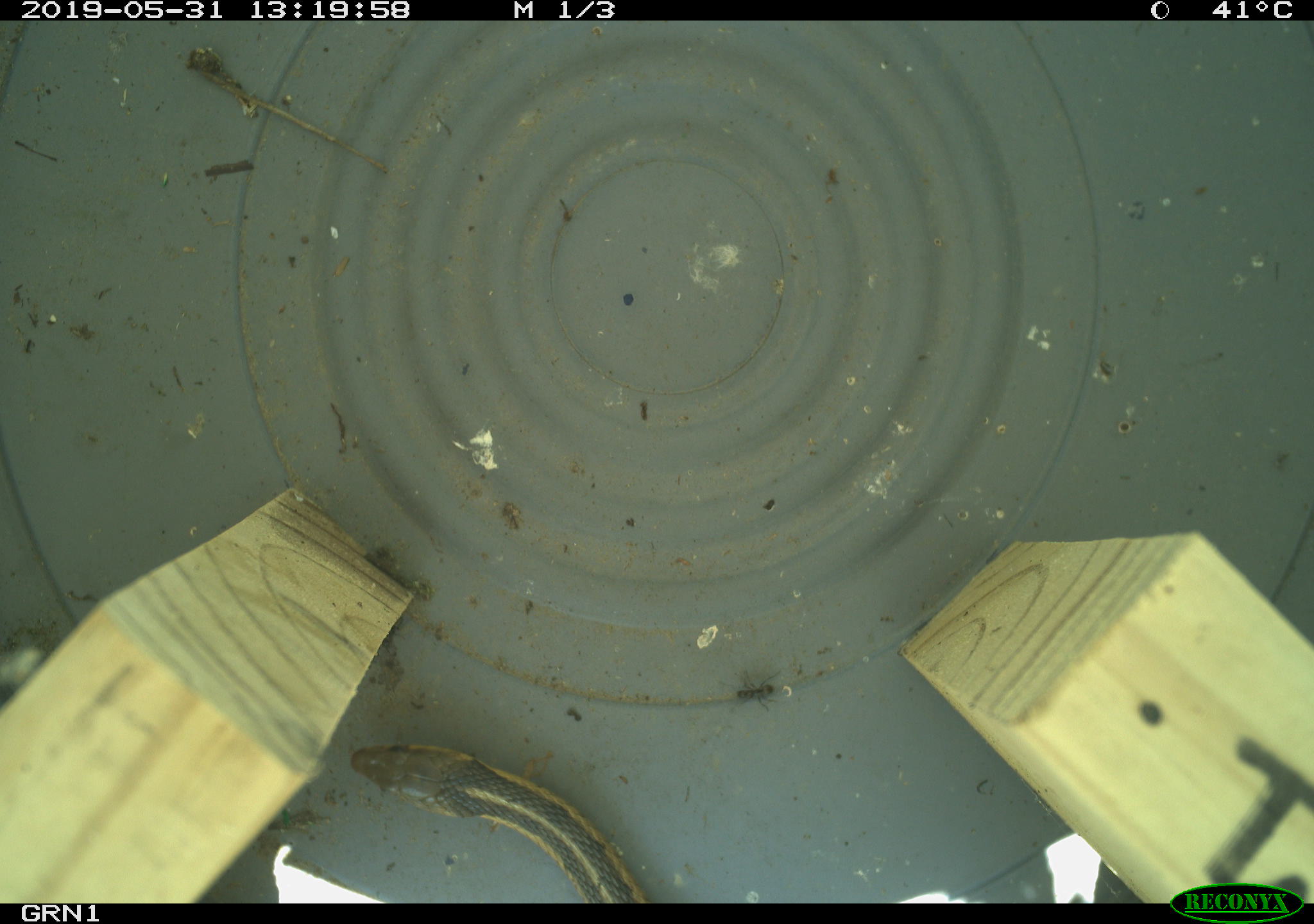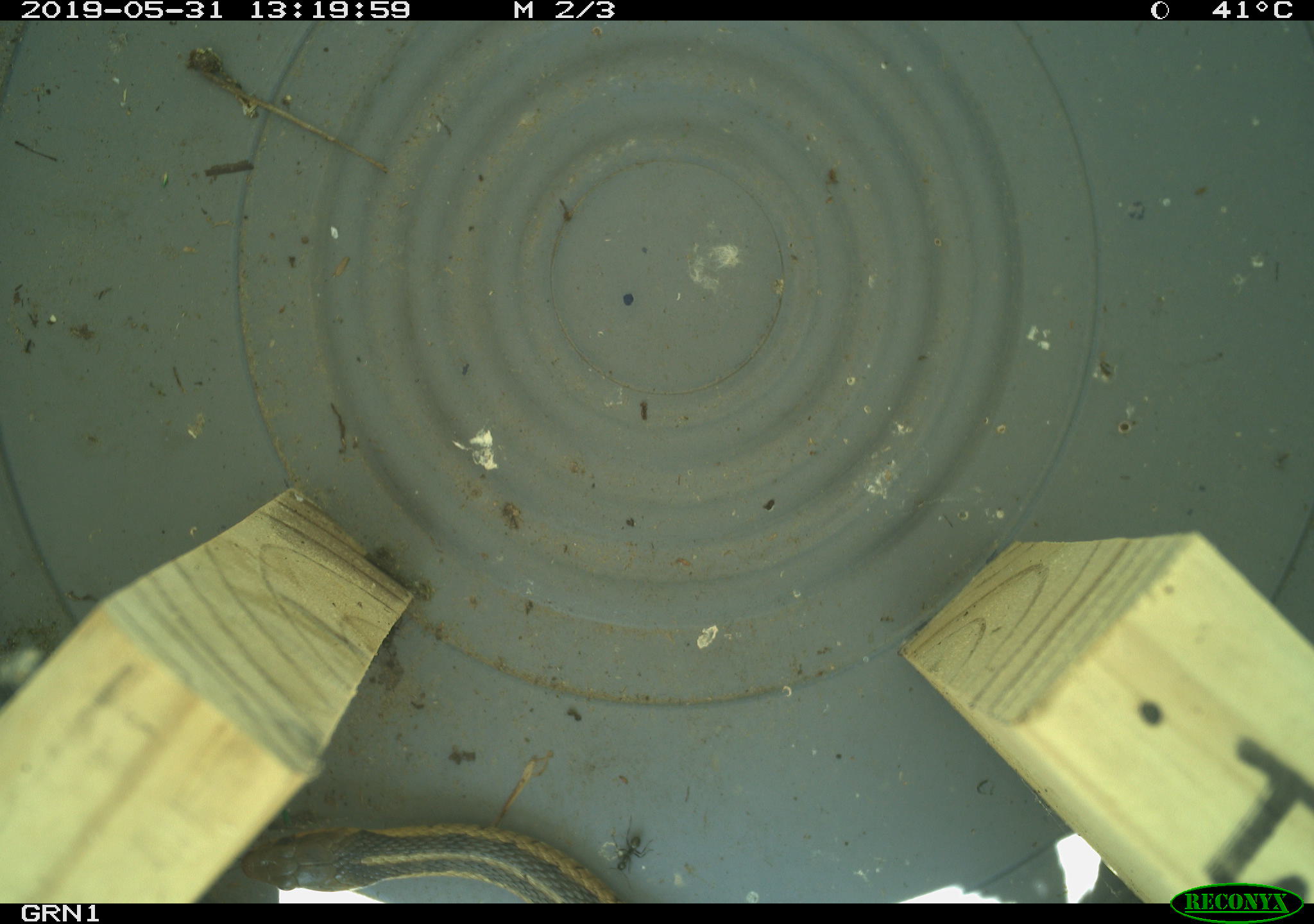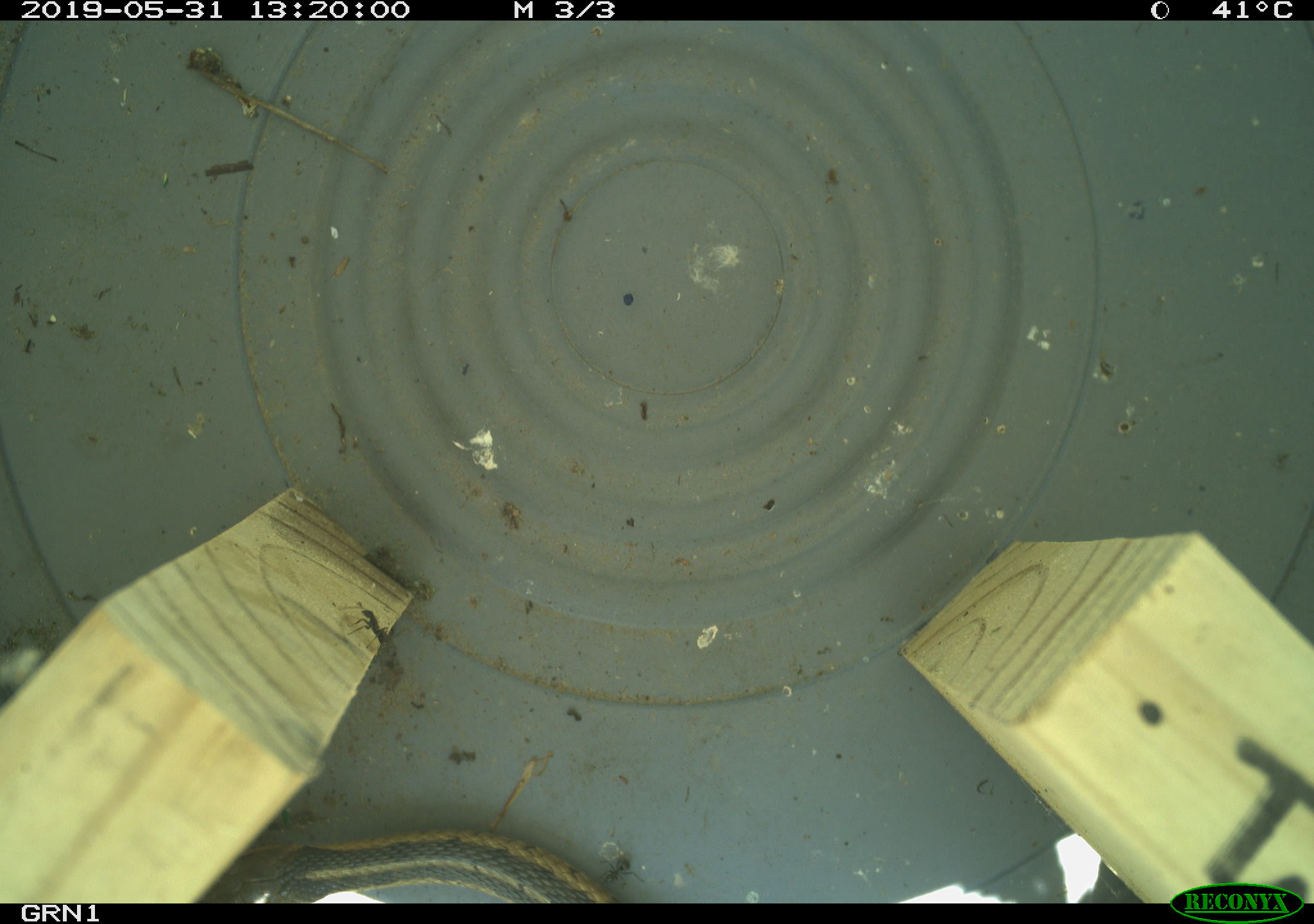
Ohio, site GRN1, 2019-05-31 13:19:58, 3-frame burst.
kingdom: Animalia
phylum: Chordata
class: Reptilia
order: Squamata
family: Colubridae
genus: Thamnophis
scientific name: Thamnophis sirtalis sirtalis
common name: eastern gartersnake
Eastern gartersnake (Thamnophis sirtalis sirtalis).